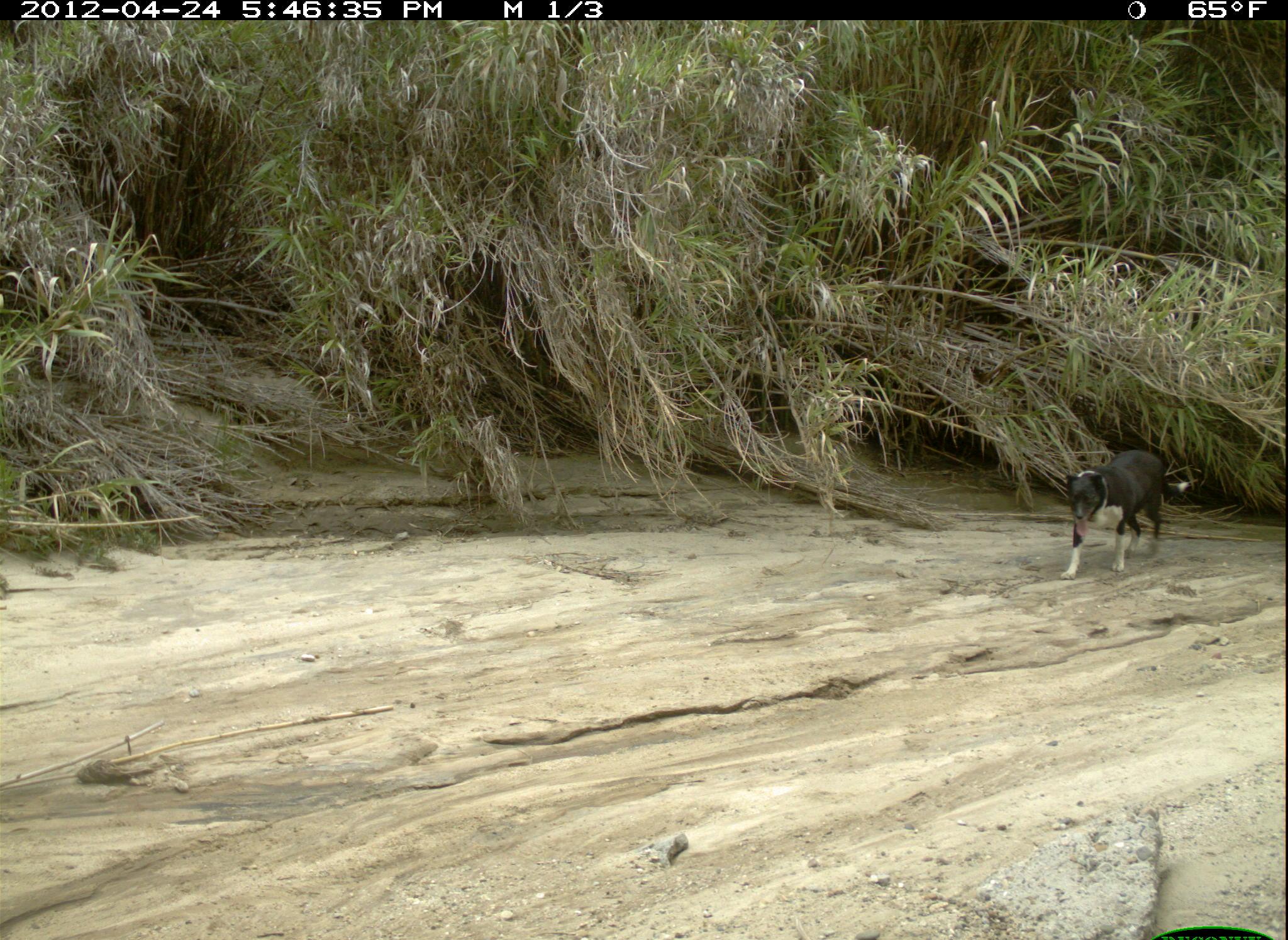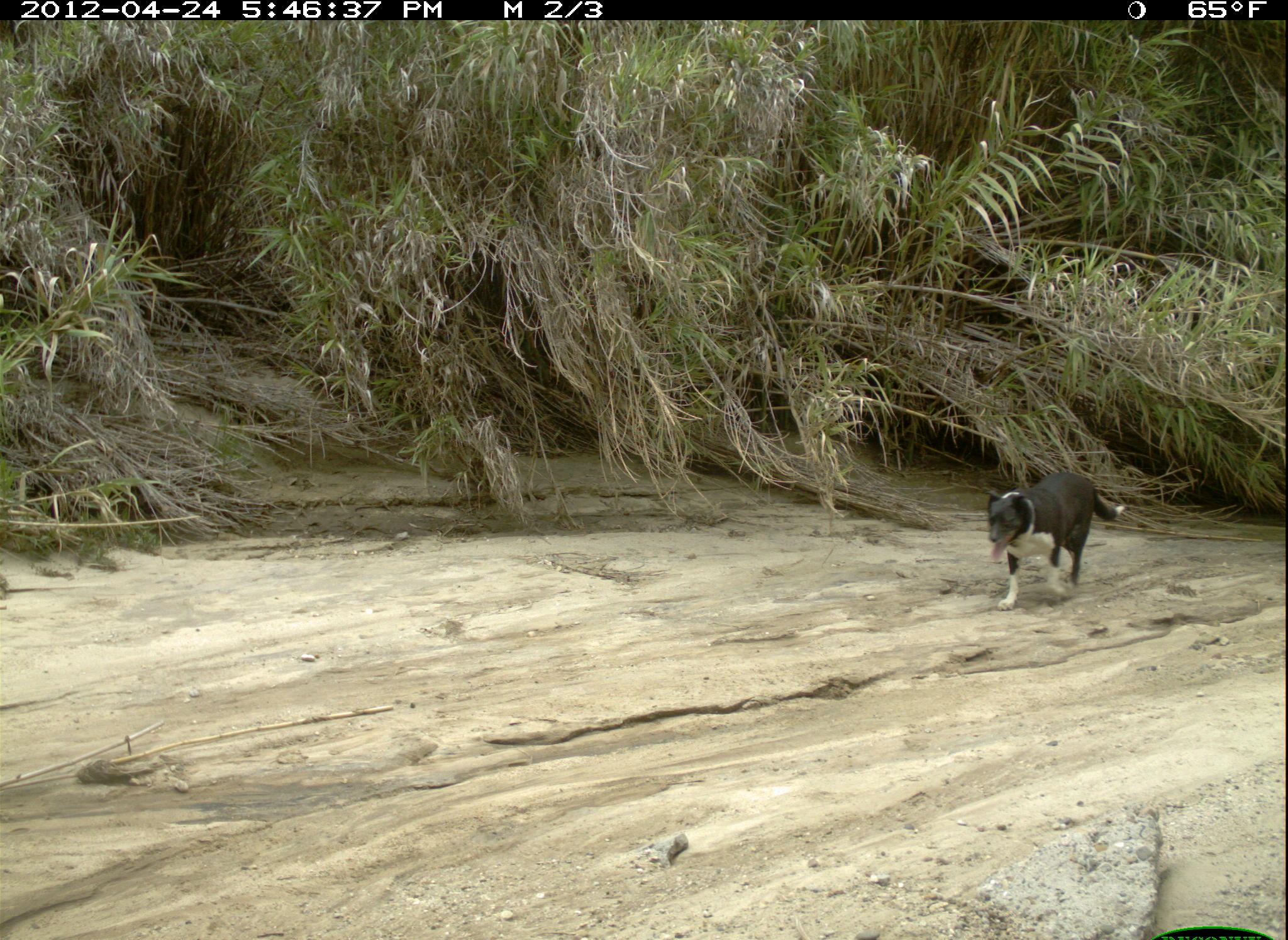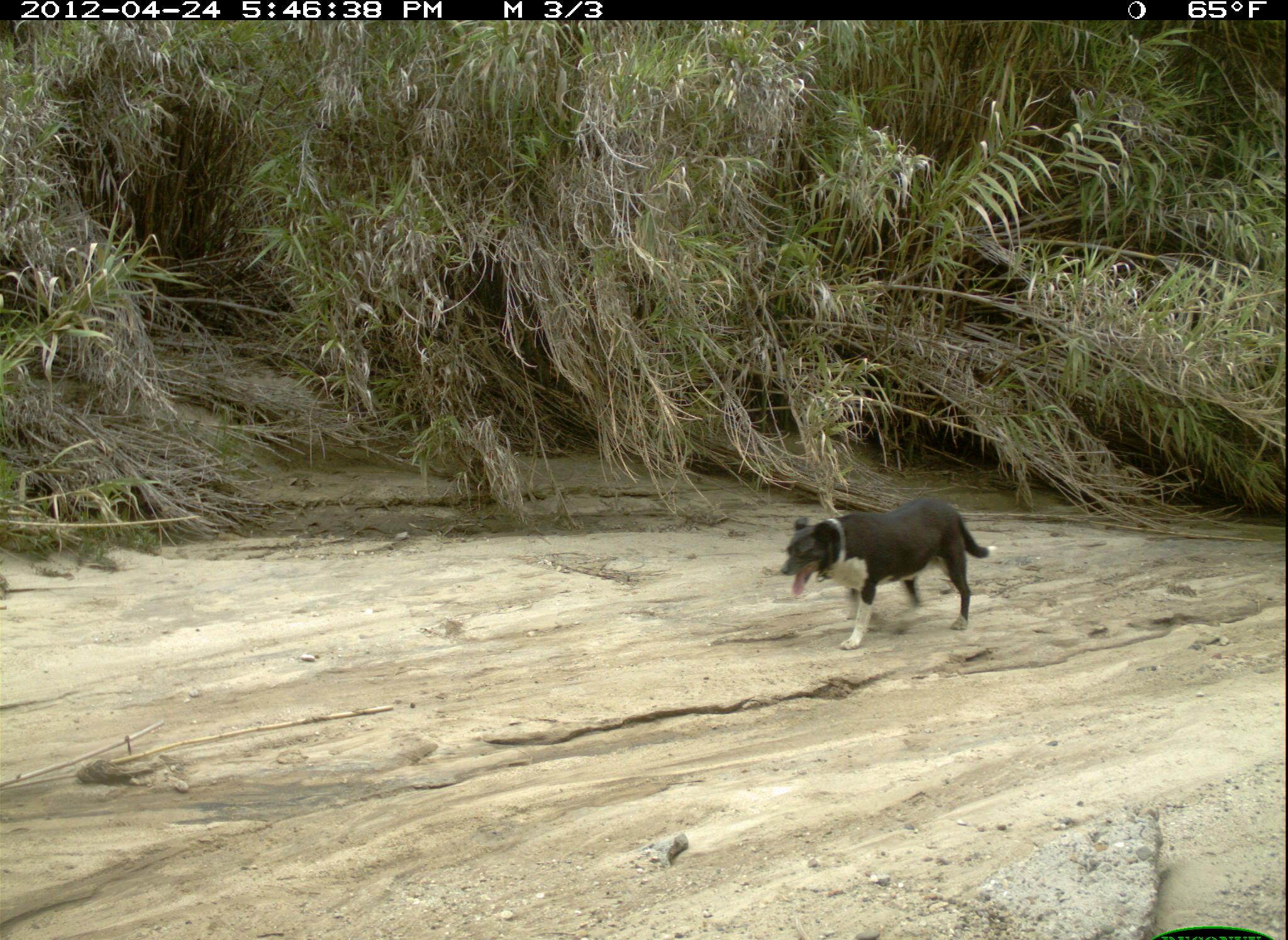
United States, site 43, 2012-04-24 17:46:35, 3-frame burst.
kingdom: Animalia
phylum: Chordata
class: Mammalia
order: Carnivora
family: Canidae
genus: Canis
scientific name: Canis familiaris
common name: domestic dog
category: dog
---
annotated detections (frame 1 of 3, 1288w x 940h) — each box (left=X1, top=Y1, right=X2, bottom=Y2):
dog: (left=1044, top=435, right=1195, bottom=582)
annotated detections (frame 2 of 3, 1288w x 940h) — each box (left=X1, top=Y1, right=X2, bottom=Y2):
dog: (left=966, top=459, right=1137, bottom=620)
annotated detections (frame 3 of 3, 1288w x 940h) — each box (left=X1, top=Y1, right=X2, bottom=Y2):
dog: (left=773, top=490, right=1001, bottom=656)